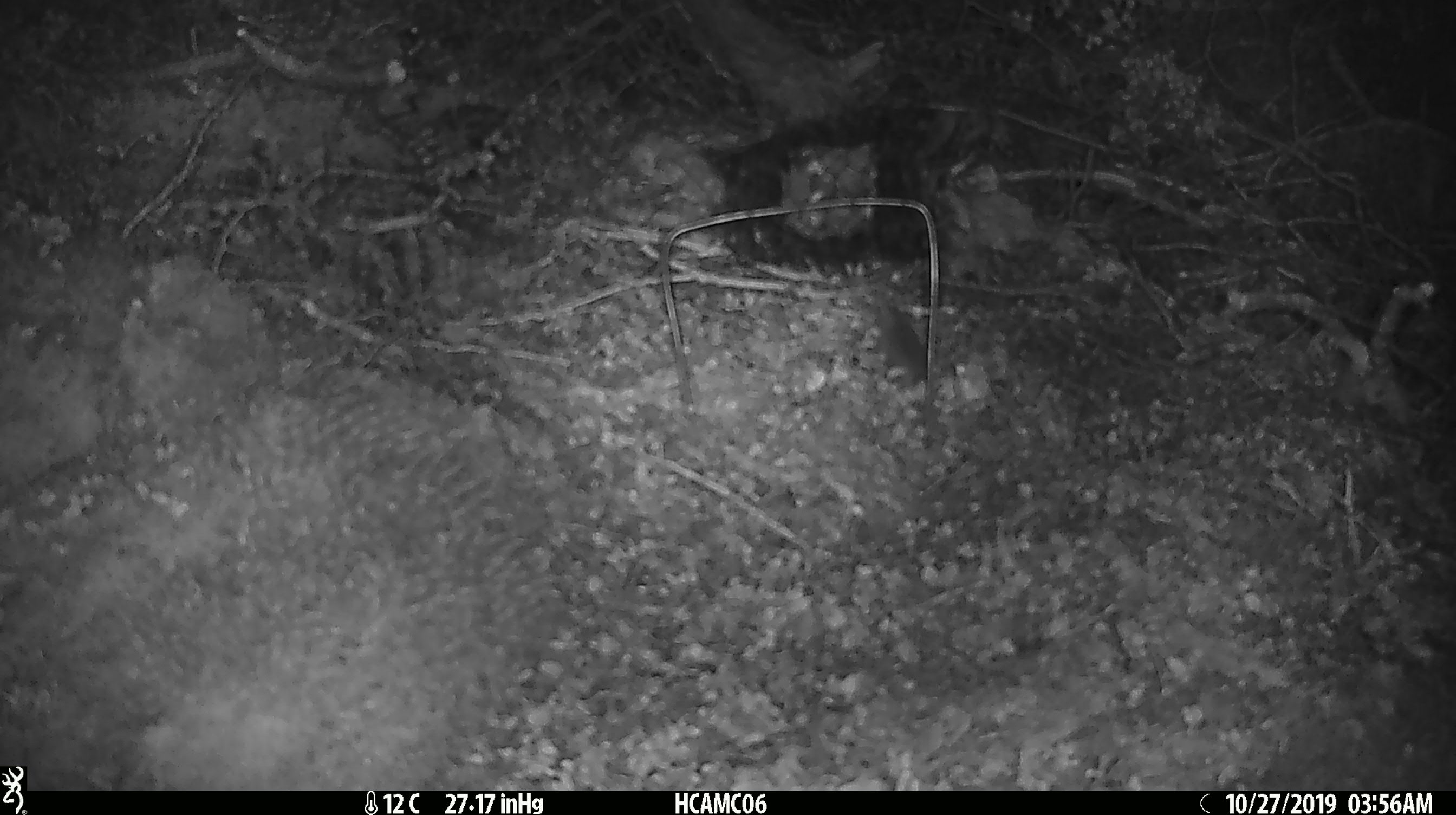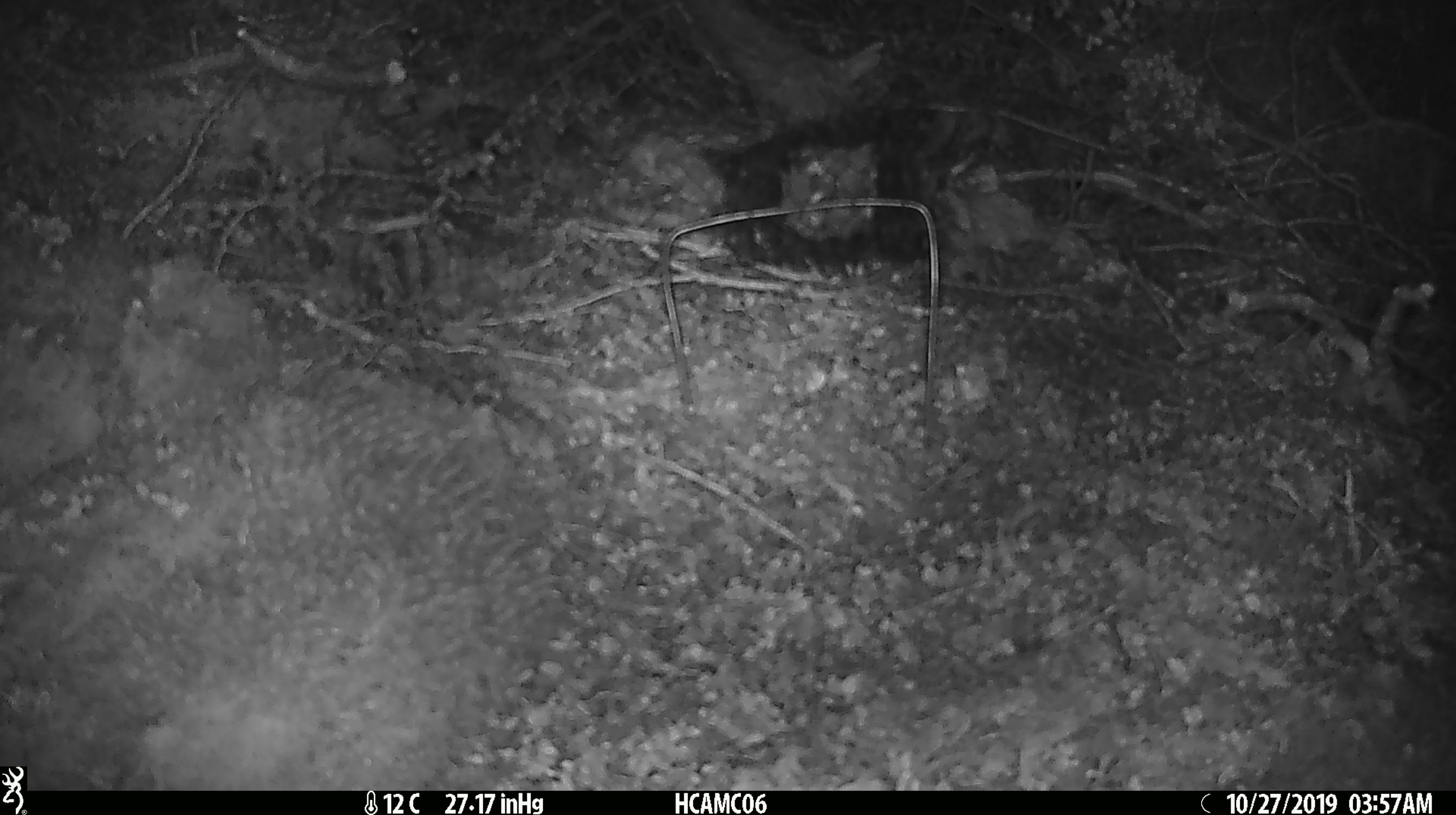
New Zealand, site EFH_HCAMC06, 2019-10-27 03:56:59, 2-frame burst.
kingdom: Animalia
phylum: Chordata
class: Mammalia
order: Rodentia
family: Muridae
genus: Mus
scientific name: Mus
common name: mouse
Mouse (Mus).